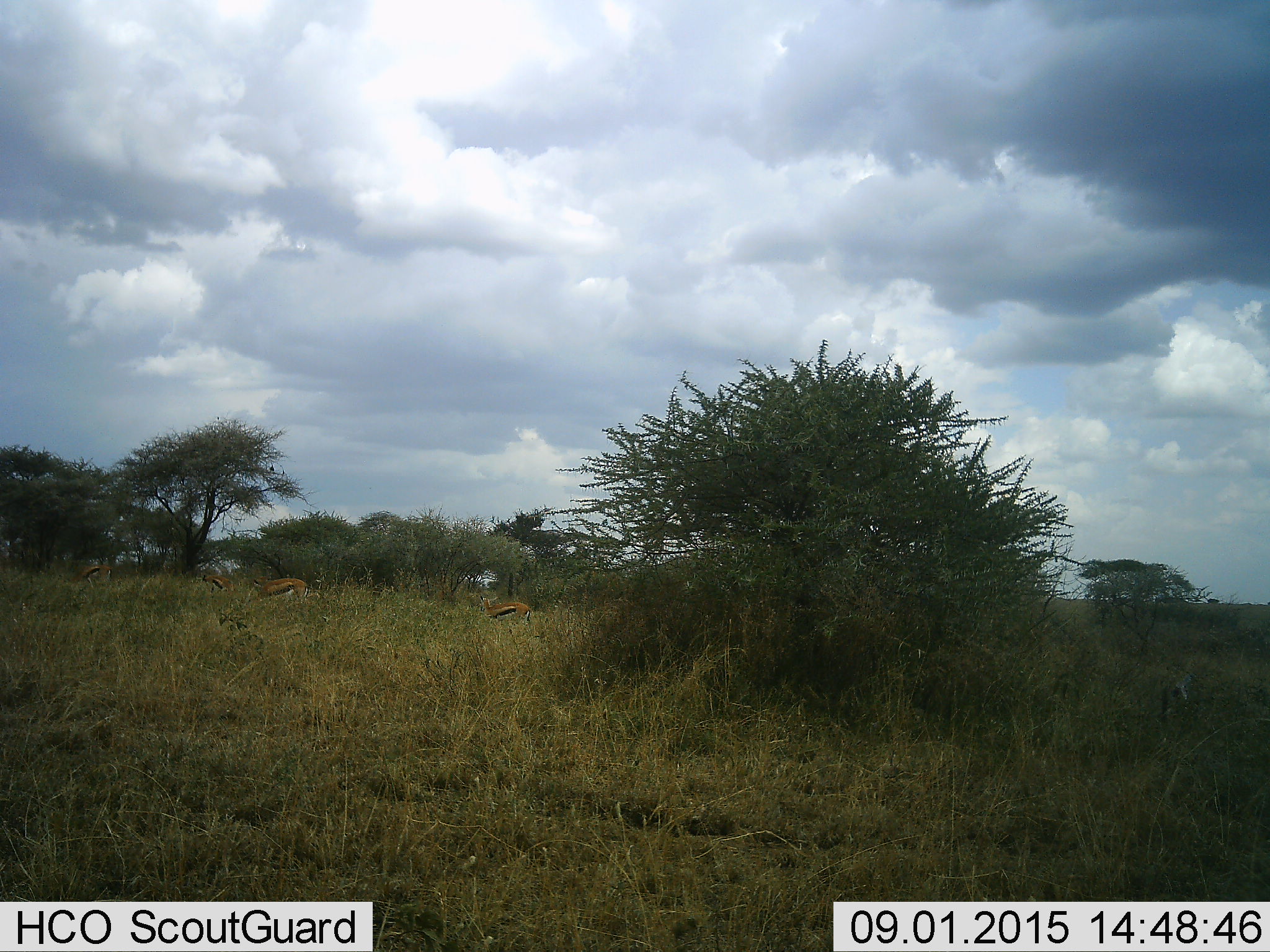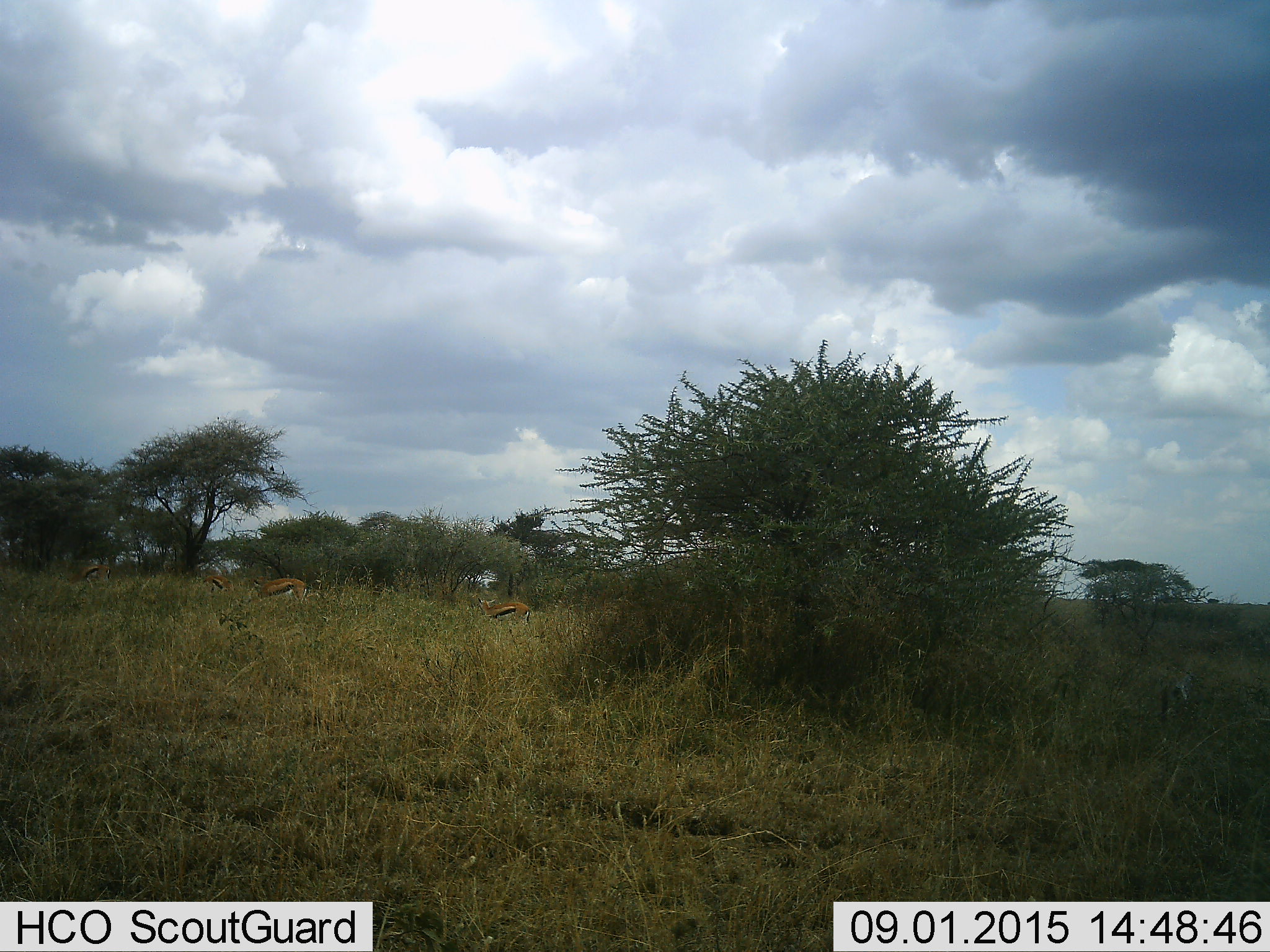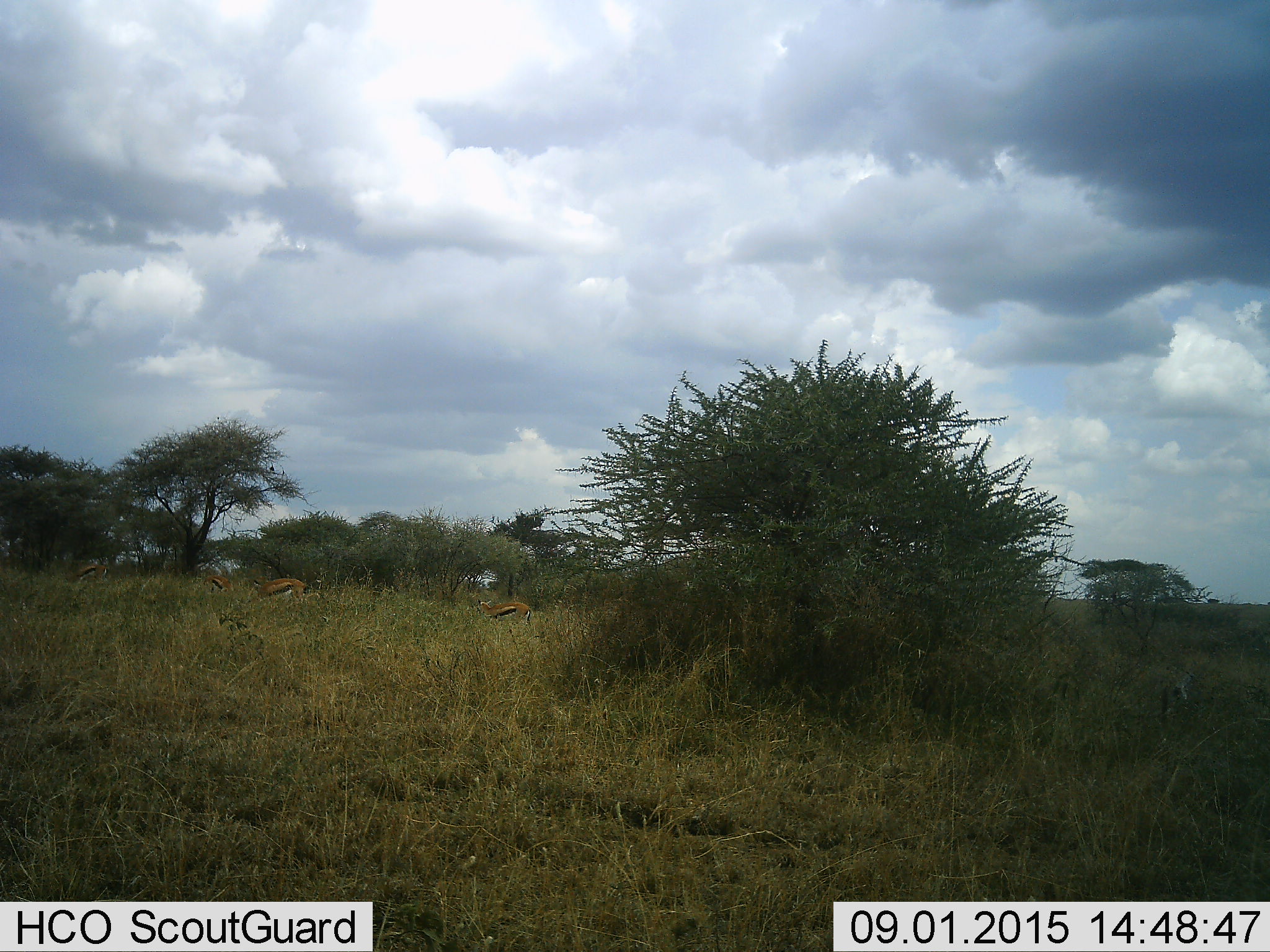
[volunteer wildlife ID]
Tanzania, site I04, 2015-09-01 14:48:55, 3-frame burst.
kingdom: Animalia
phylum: Chordata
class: Mammalia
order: Artiodactyla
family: Bovidae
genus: Eudorcas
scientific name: Eudorcas thomsonii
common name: thomson's gazelle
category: gazellethomsons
Gazellethomsons (thomson's gazelle) (Eudorcas thomsonii), count 4. Behavior (volunteer vote fractions): standing 56%, resting 0%, moving 22%, interacting 0%. Young present (vote fraction): 0%. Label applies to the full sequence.